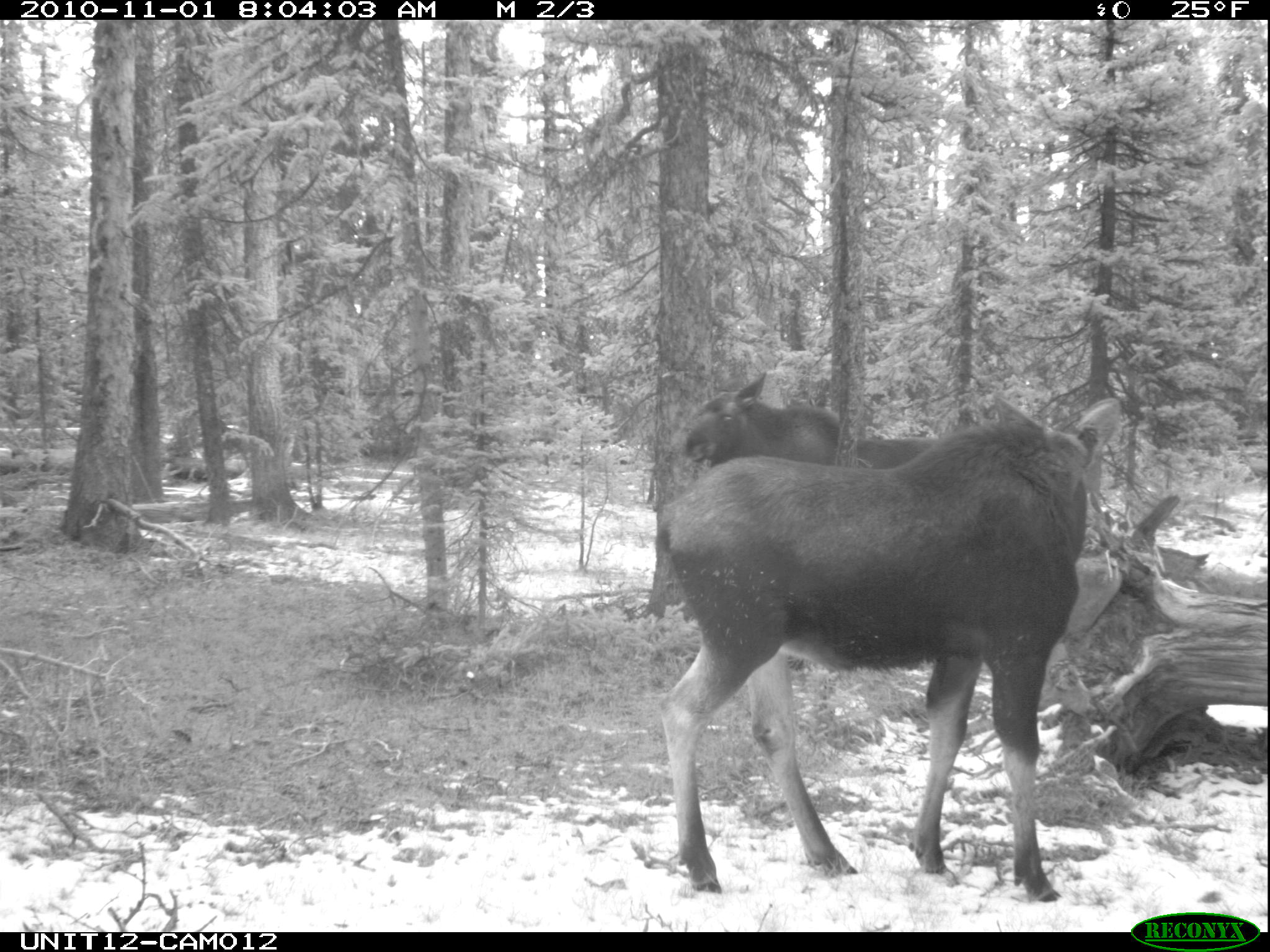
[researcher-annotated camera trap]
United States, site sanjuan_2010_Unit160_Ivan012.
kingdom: Animalia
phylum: Chordata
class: Mammalia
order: Artiodactyla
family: Cervidae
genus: Alces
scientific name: Alces alces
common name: moose